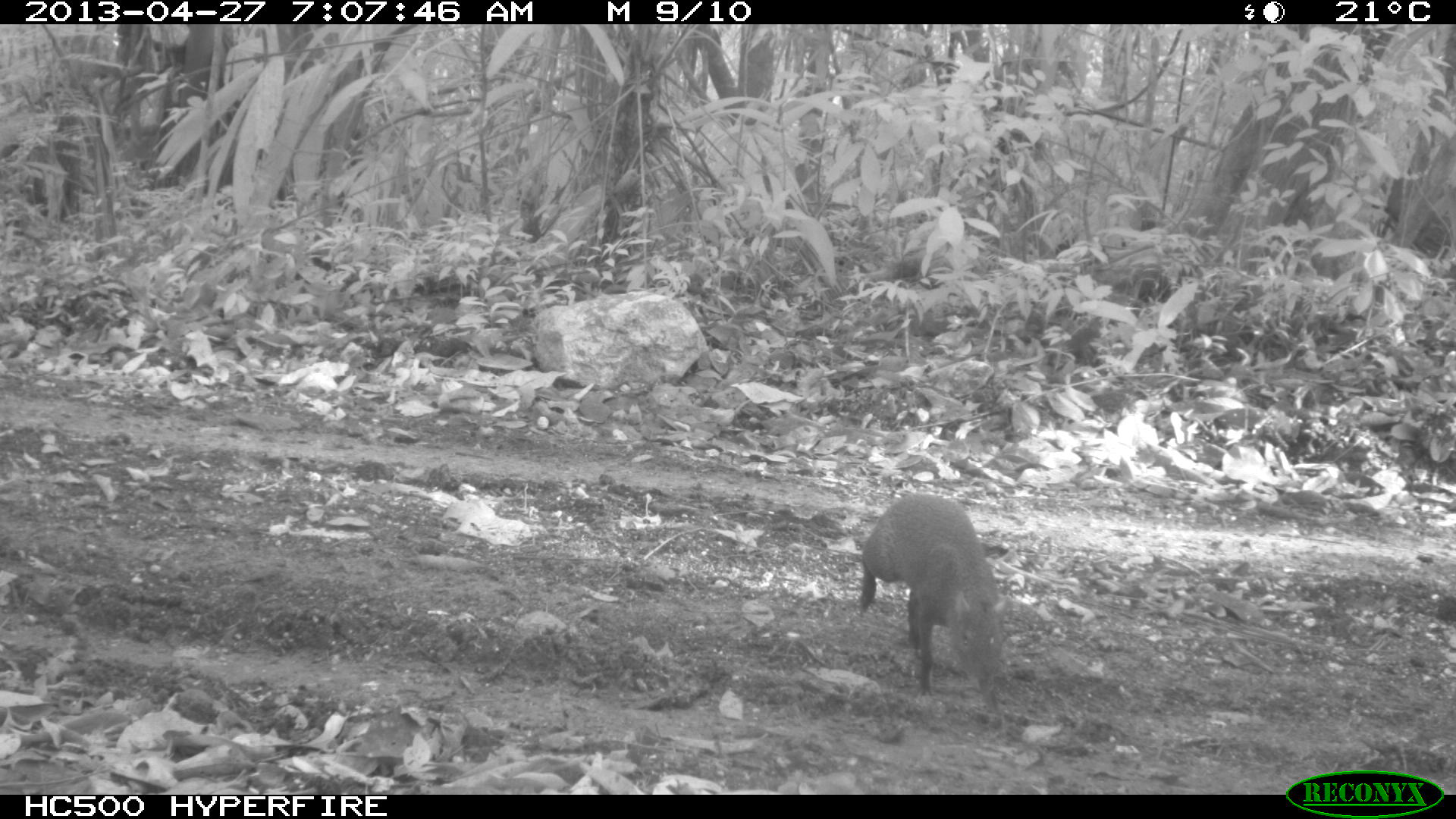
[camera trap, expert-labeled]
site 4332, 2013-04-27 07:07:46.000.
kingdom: Animalia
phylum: Chordata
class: Mammalia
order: Rodentia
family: Dasyproctidae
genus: Dasyprocta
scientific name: Dasyprocta punctata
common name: central american agouti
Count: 1.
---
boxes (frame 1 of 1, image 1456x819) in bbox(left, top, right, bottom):
dasyprocta punctata: bbox(854, 492, 1013, 716)